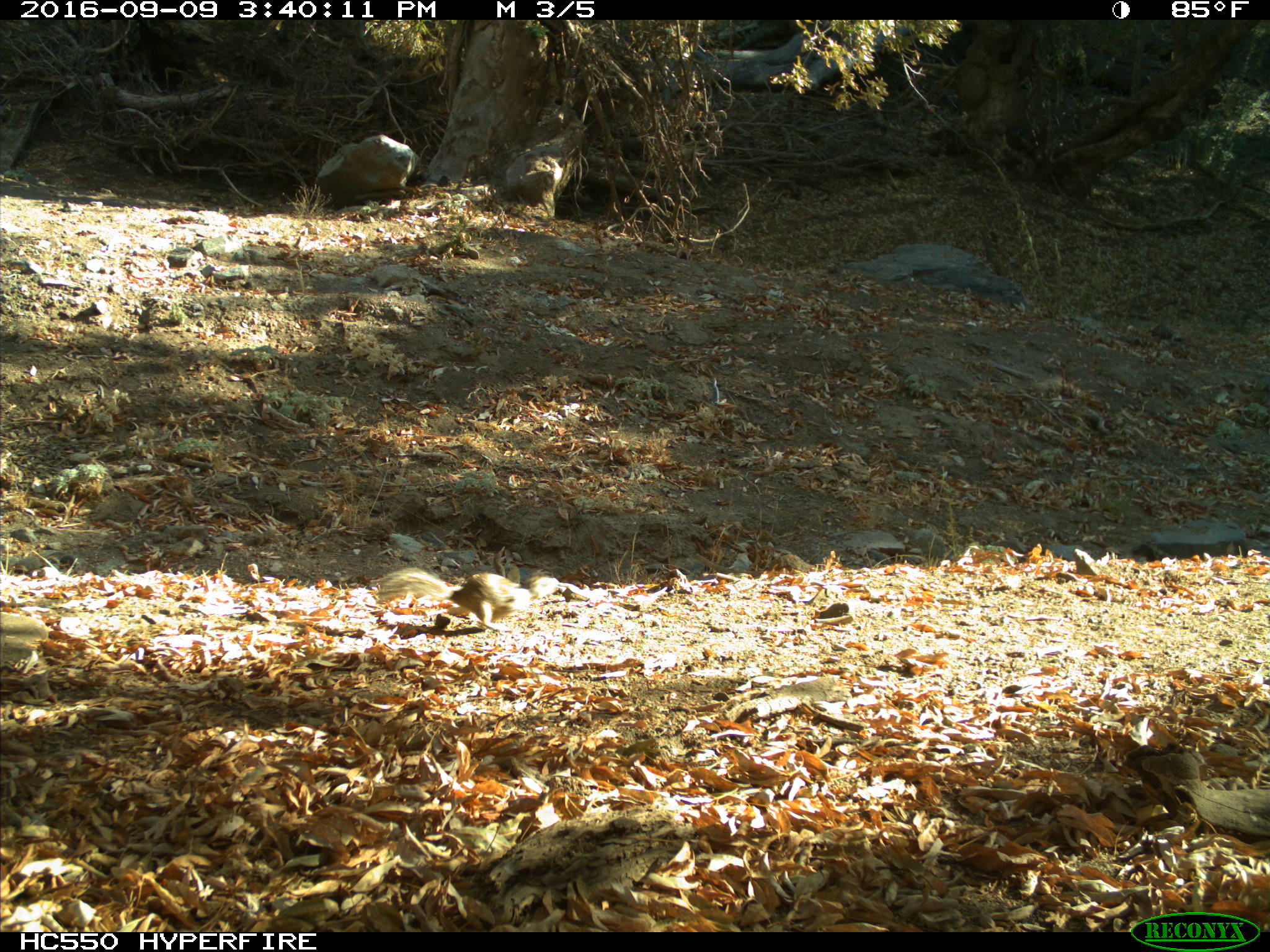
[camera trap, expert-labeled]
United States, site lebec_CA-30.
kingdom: Animalia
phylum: Chordata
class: Mammalia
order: Rodentia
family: Sciuridae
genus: Otospermophilus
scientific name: Otospermophilus beecheyi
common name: california ground squirrel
Otospermophilus beecheyi (california ground squirrel).